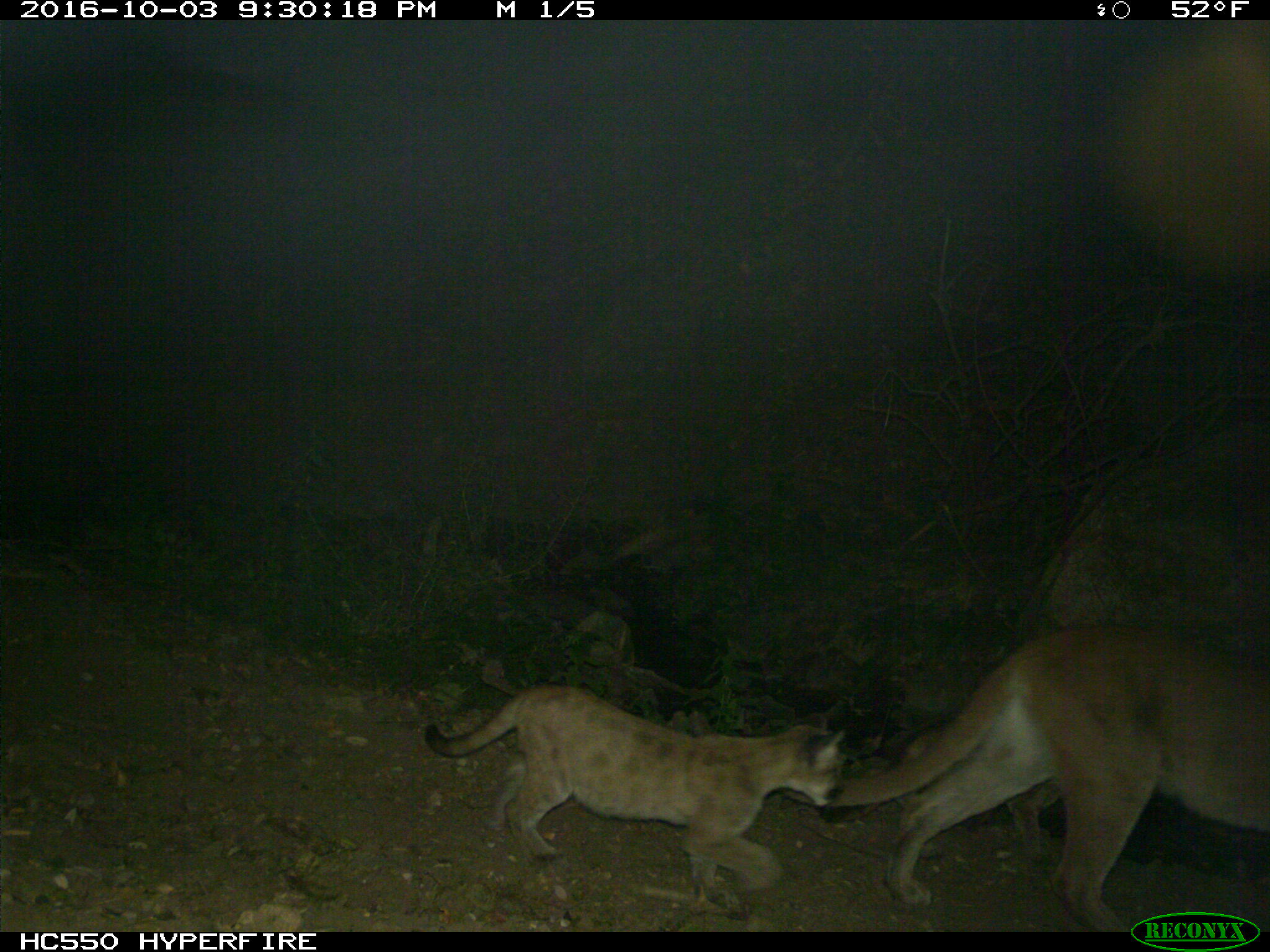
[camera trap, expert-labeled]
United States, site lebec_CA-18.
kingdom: Animalia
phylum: Chordata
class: Mammalia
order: Carnivora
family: Felidae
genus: Puma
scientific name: Puma concolor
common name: mountain lion